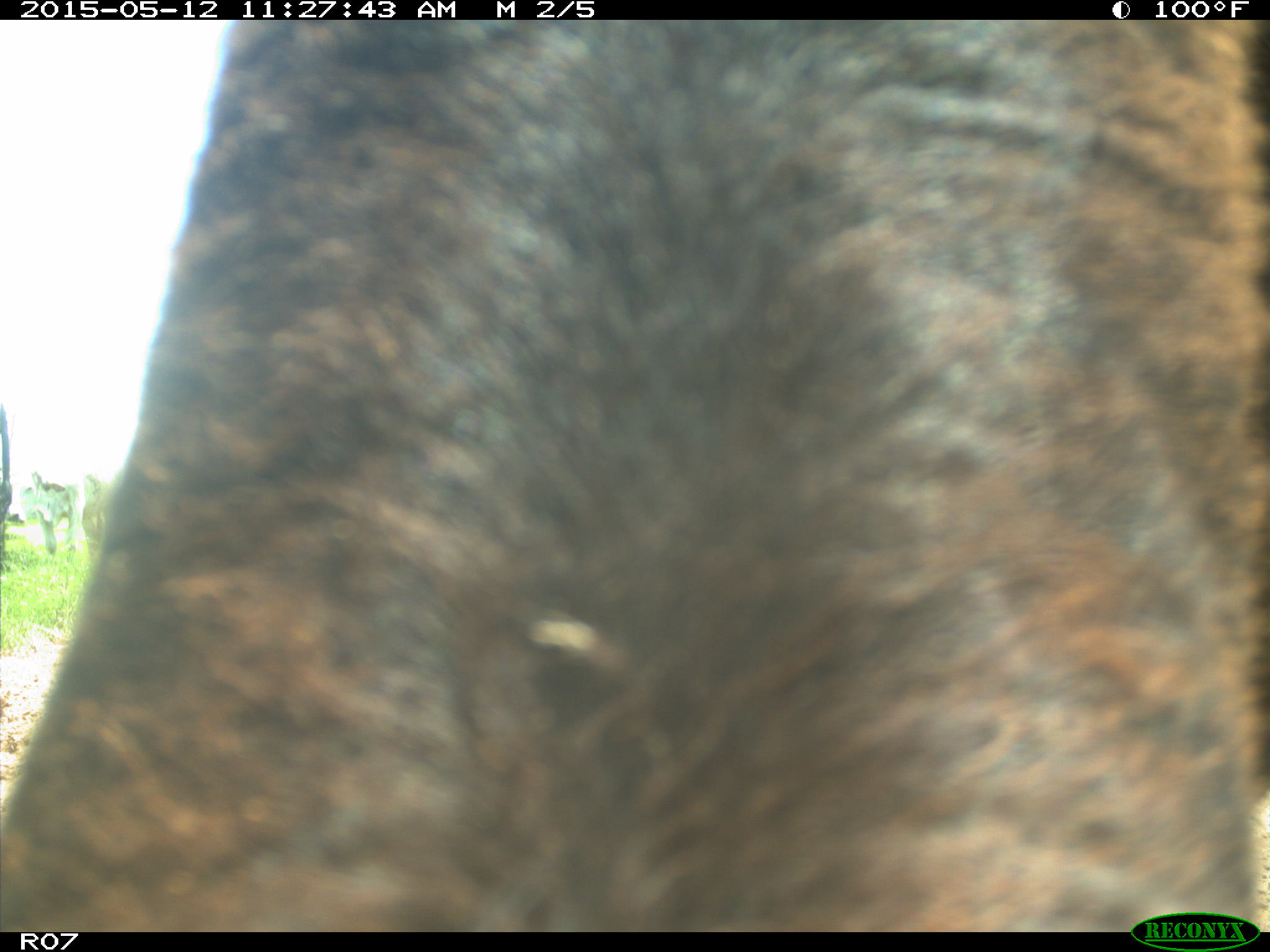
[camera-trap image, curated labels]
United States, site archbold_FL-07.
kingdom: Animalia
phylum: Chordata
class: Mammalia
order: Artiodactyla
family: Bovidae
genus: Bos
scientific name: Bos taurus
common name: domestic cow